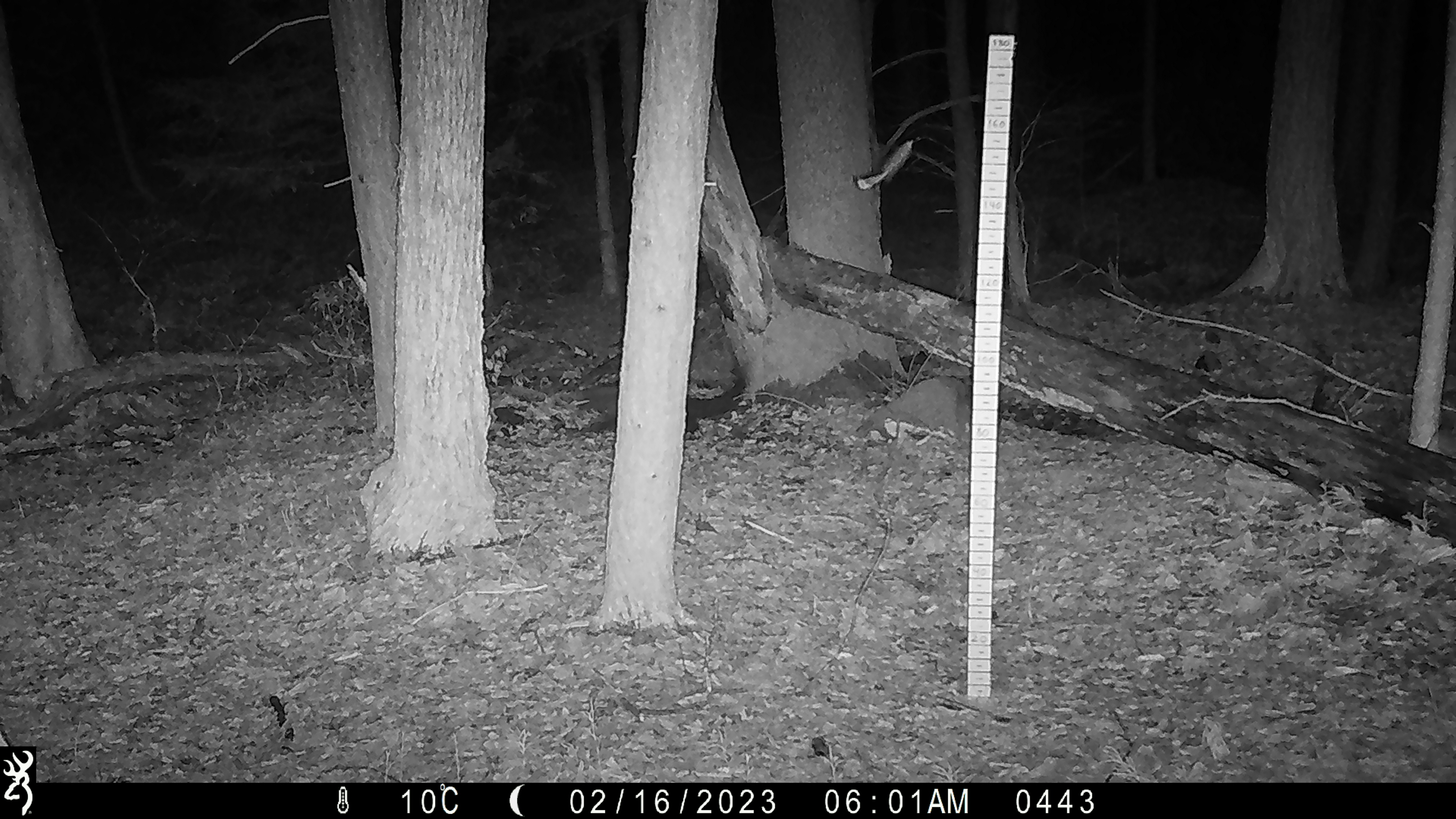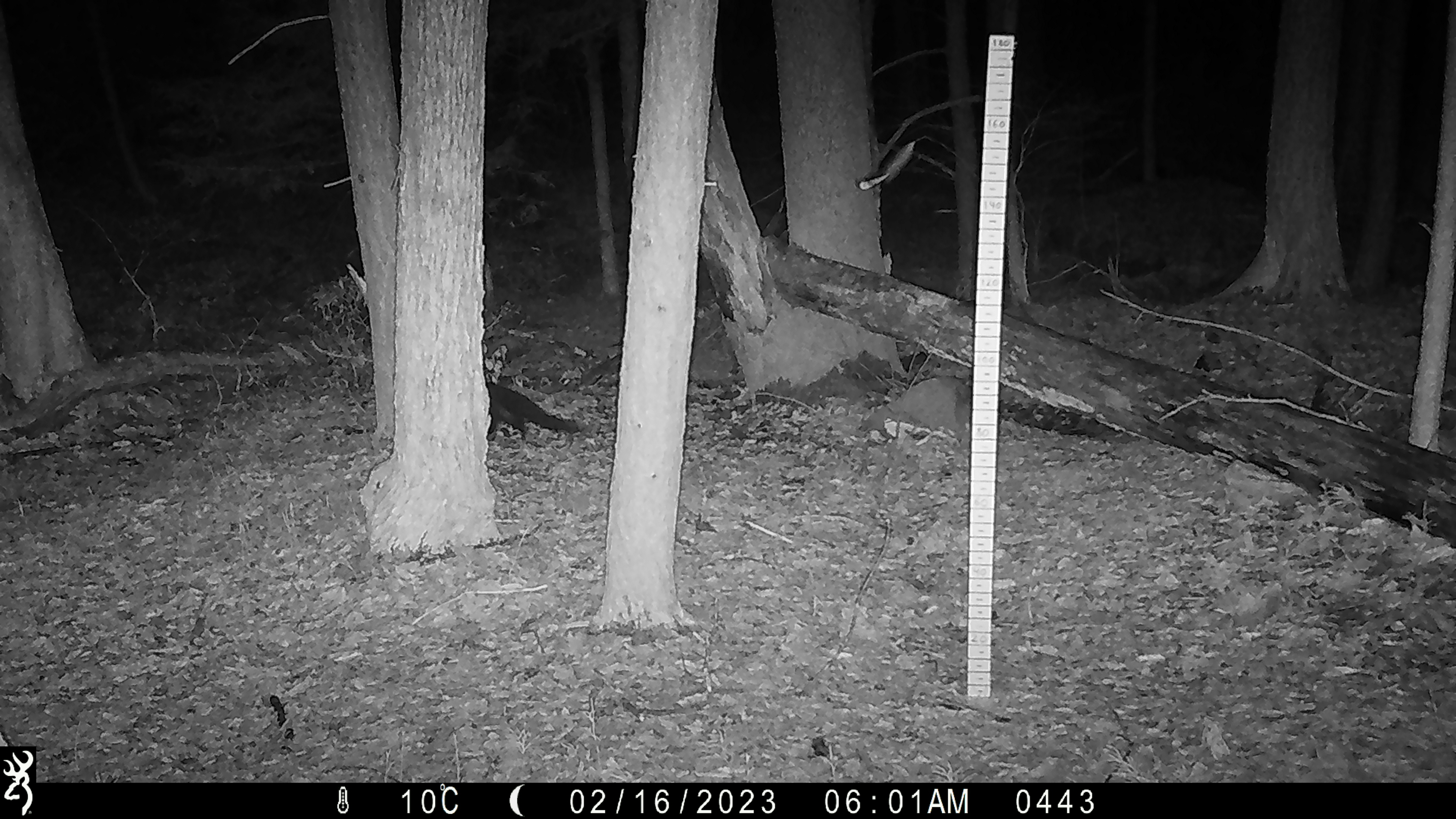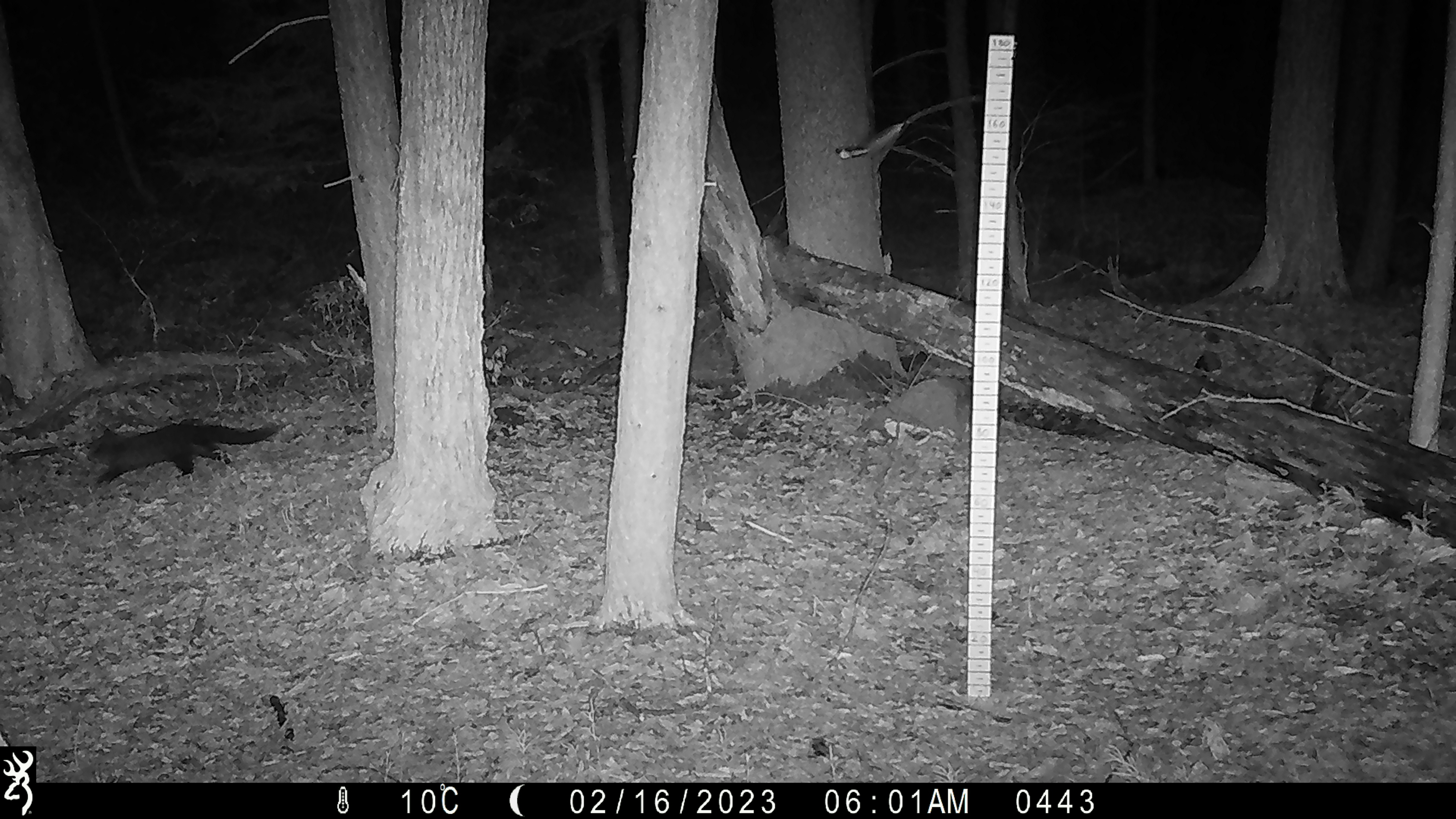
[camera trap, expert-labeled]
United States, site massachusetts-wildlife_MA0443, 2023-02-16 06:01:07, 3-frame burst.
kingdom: Animalia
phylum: Chordata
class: Mammalia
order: Carnivora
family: Mustelidae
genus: Pekania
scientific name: Pekania pennanti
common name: fisher